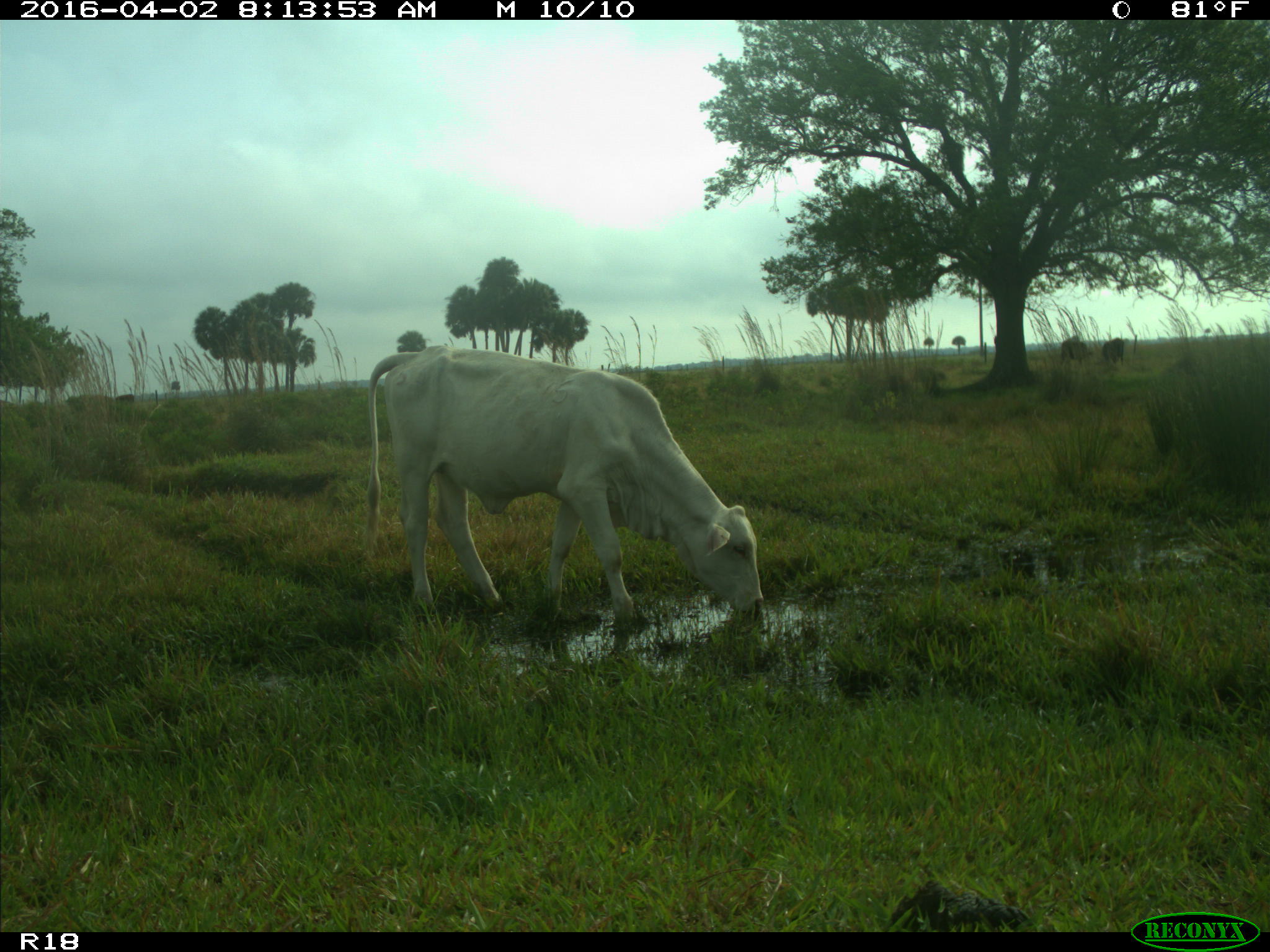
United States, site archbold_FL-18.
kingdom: Animalia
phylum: Chordata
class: Mammalia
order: Artiodactyla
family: Bovidae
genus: Bos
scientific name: Bos taurus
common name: domestic cow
Bos taurus (domestic cow).